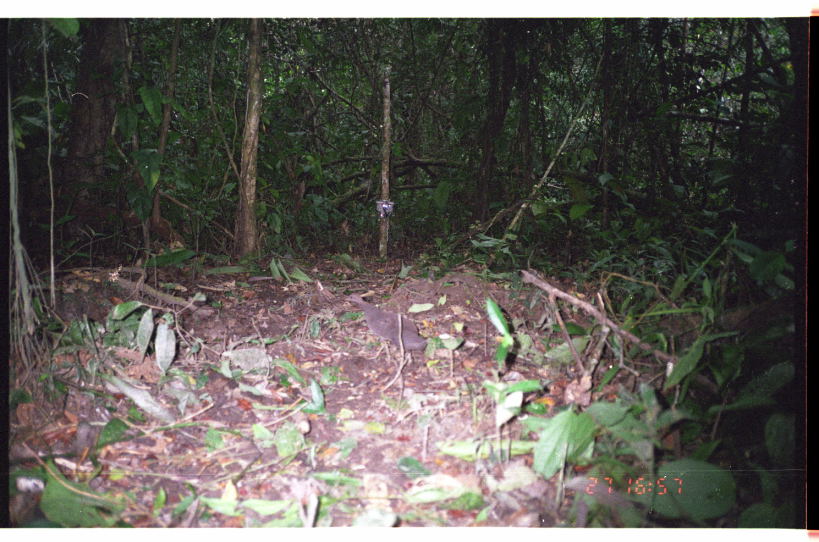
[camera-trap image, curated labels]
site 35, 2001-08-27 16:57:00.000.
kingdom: Animalia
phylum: Chordata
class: Aves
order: Tinamiformes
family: Tinamidae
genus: Tinamus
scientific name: Tinamus major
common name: great tinamou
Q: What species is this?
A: Tinamus major (great tinamou).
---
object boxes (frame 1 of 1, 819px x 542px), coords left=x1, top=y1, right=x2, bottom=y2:
tinamus major: left=344, top=292, right=419, bottom=361; left=379, top=318, right=428, bottom=366